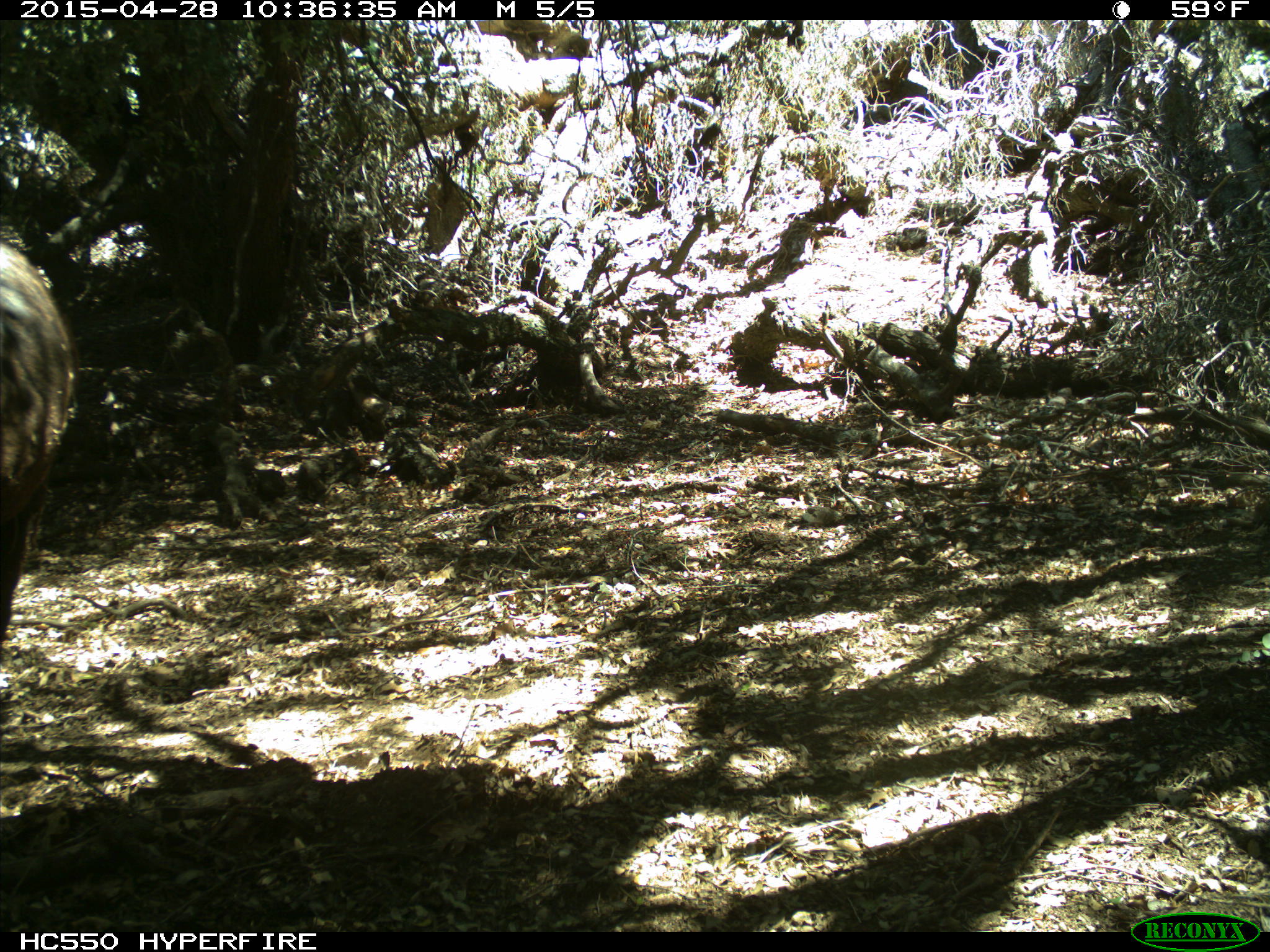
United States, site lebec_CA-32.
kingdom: Animalia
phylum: Chordata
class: Mammalia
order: Artiodactyla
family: Bovidae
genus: Bos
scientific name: Bos taurus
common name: domestic cow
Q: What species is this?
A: Bos taurus (domestic cow).